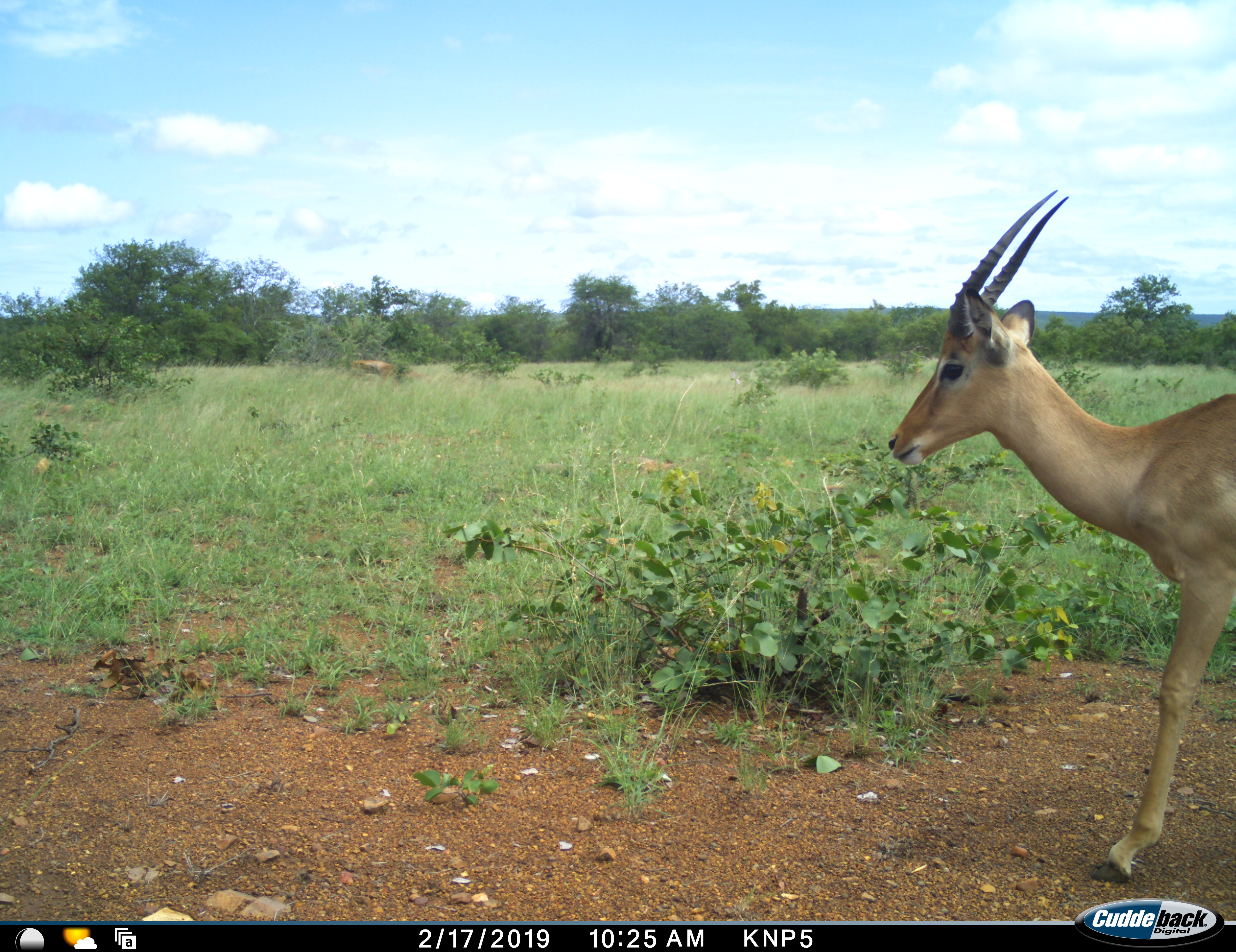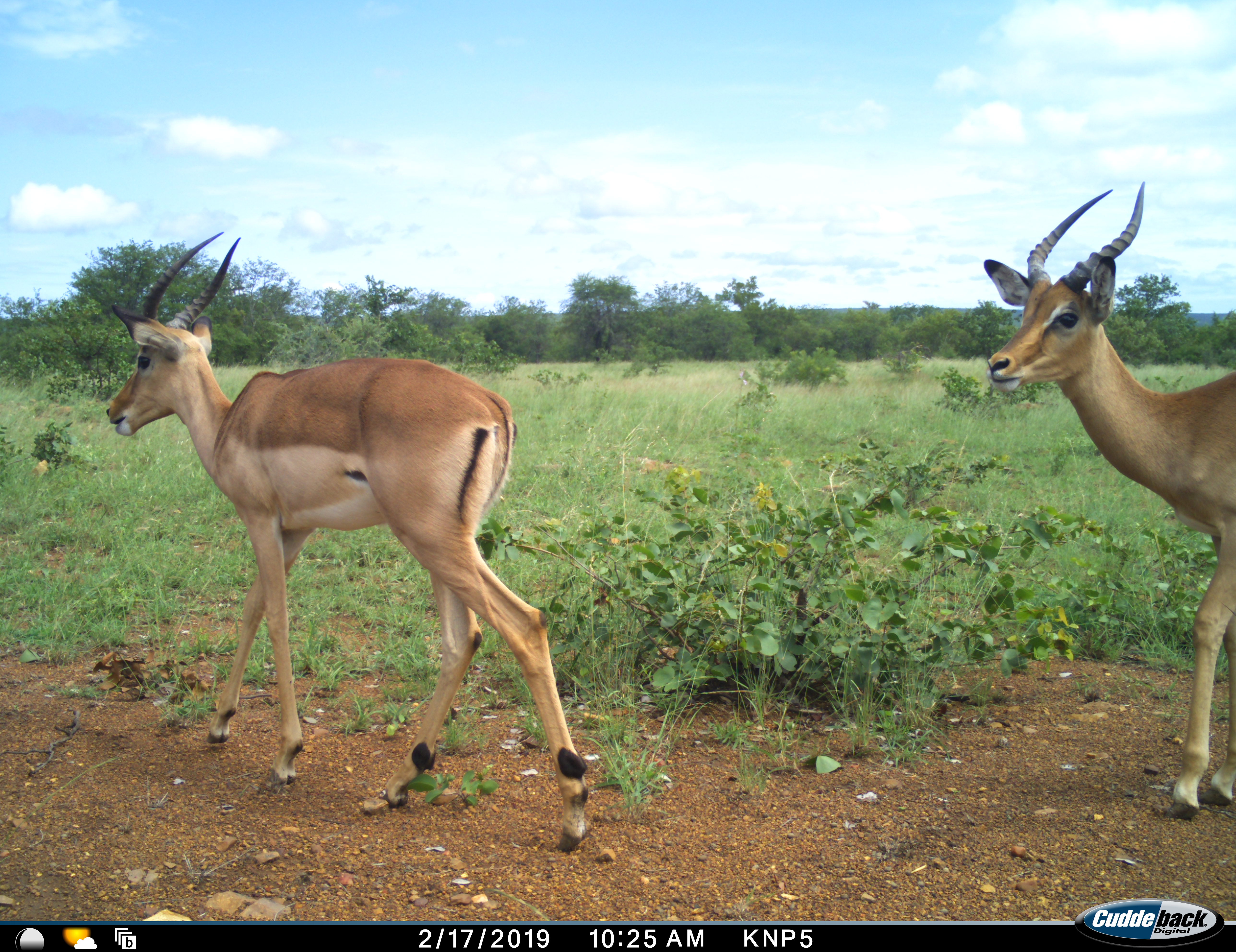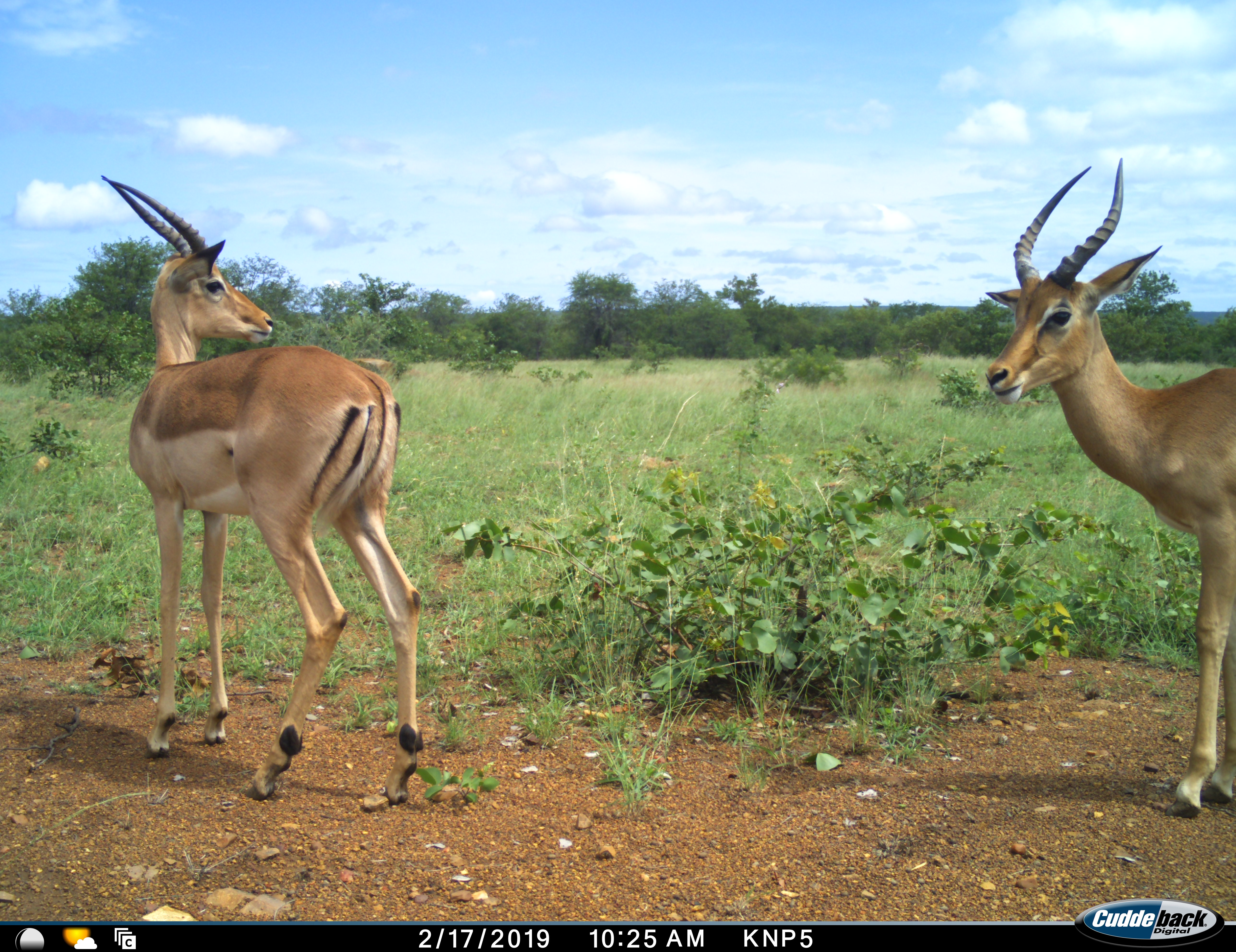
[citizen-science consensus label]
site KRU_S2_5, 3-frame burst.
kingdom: Animalia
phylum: Chordata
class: Mammalia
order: Artiodactyla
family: Bovidae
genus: Aepyceros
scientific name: Aepyceros melampus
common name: impala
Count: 2.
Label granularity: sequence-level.